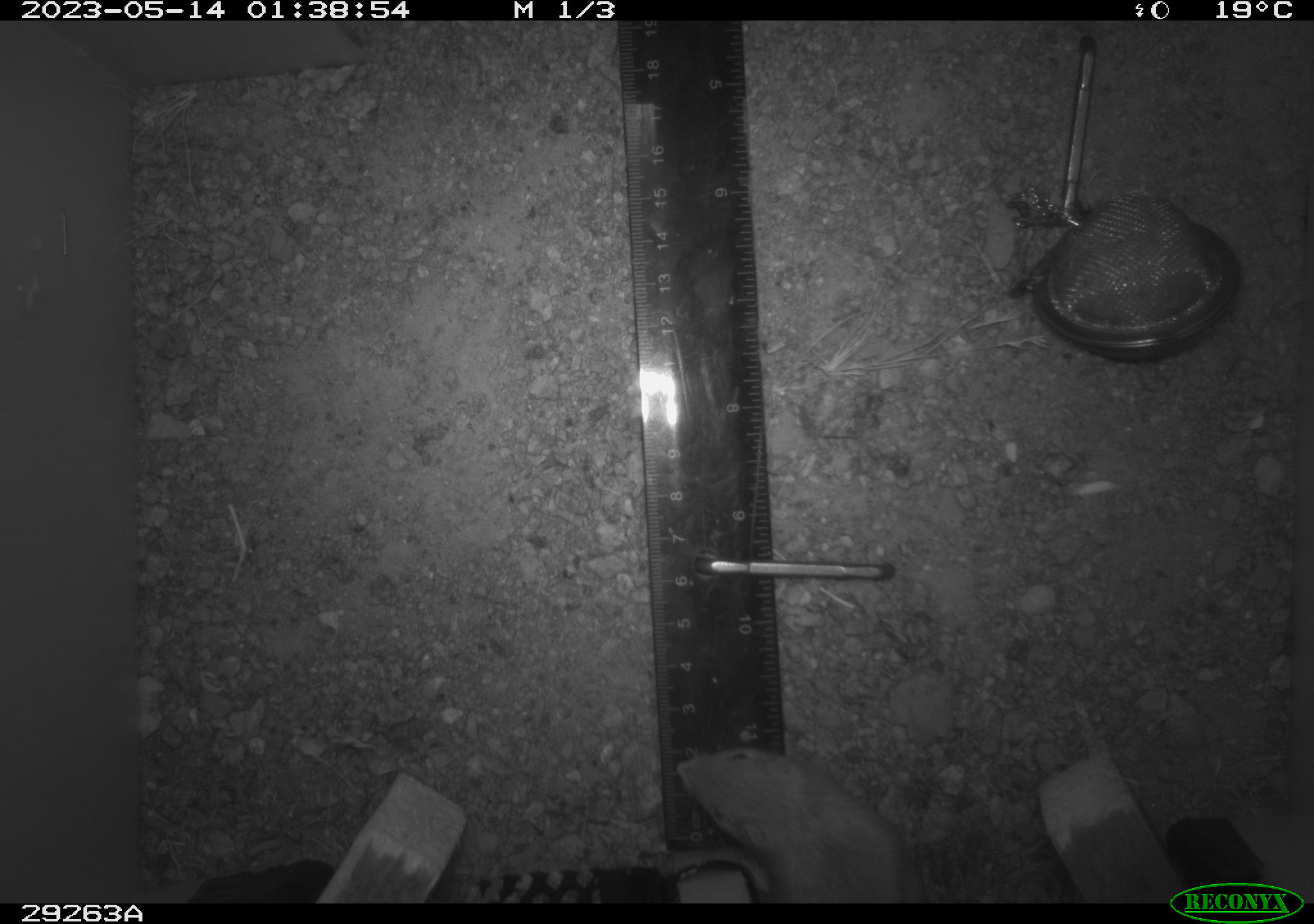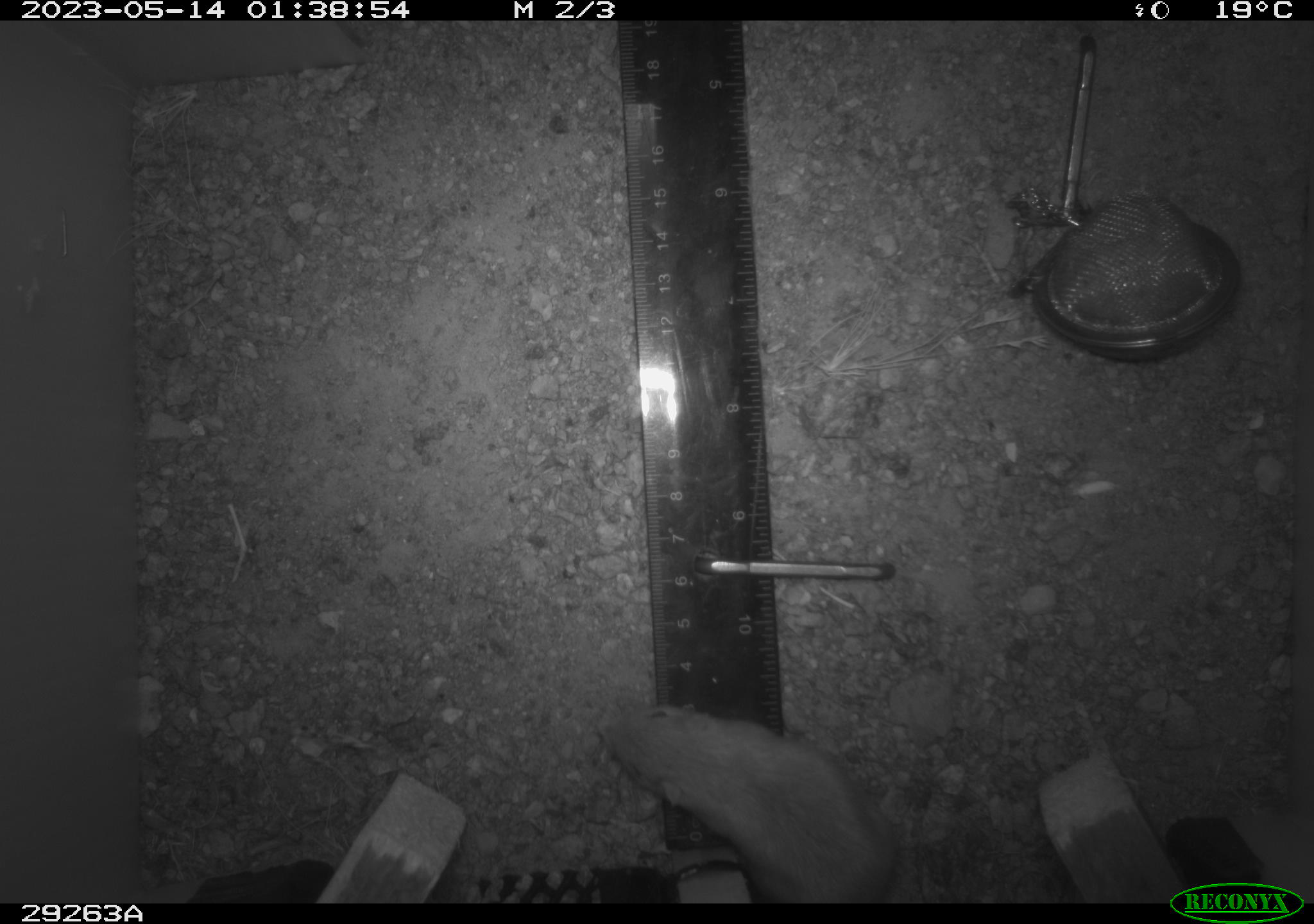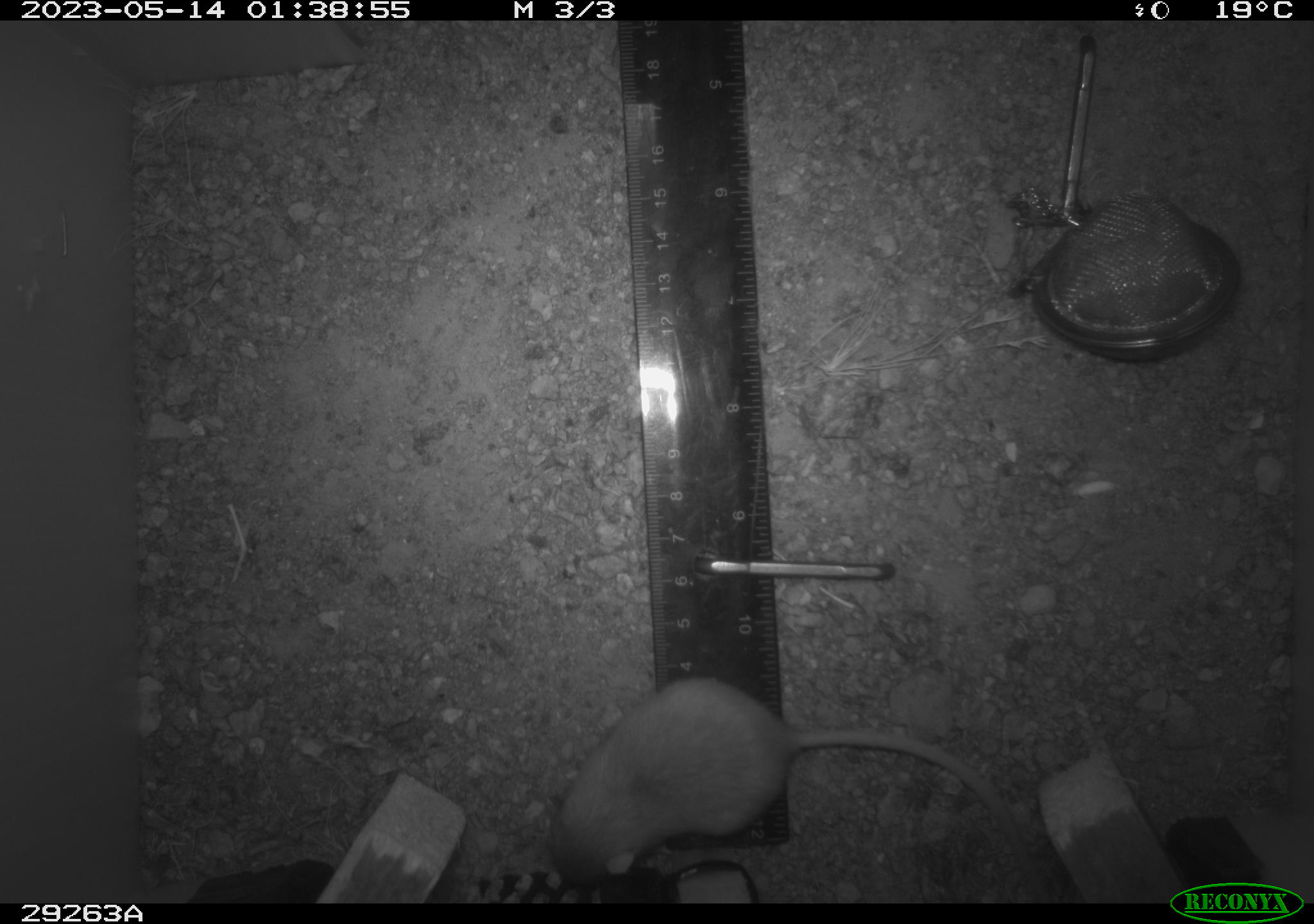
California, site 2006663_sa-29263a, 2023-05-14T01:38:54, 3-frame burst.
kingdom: Animalia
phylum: Chordata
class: Mammalia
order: Rodentia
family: Heteromyidae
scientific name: Heteromyidae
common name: kangaroo rats and pocket mice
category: heteromyidae family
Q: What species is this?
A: Heteromyidae family (kangaroo rats and pocket mice) (Heteromyidae).